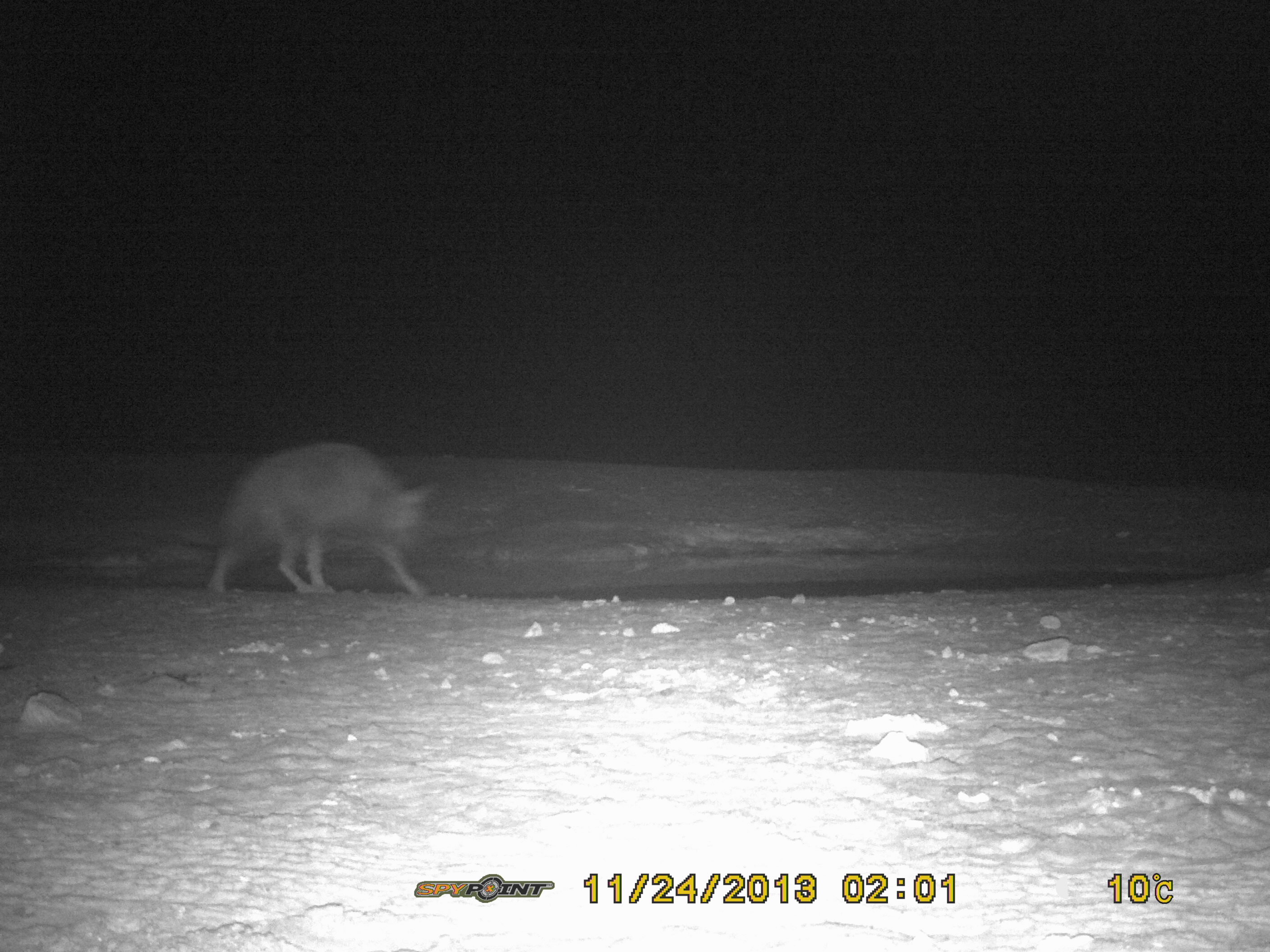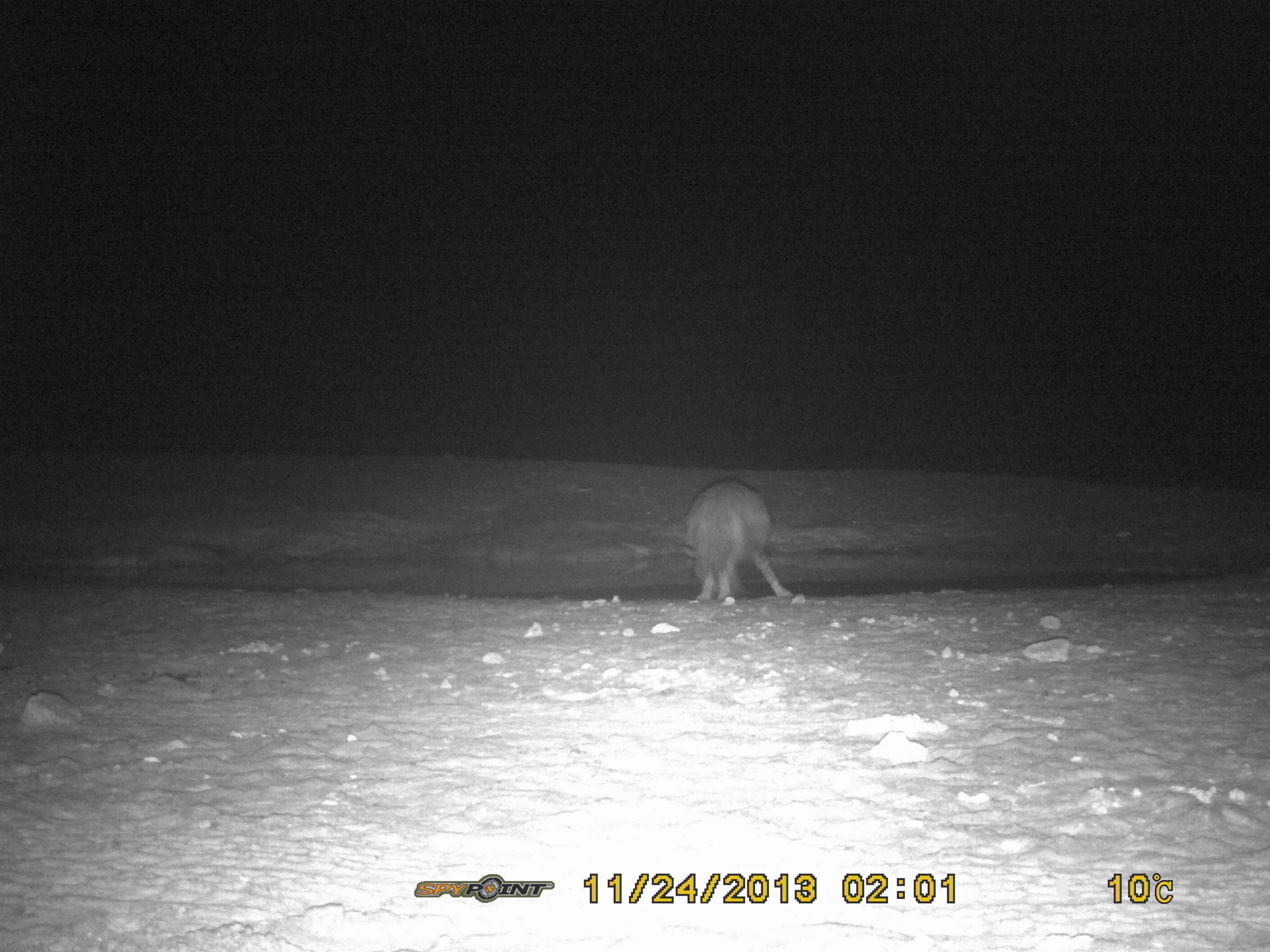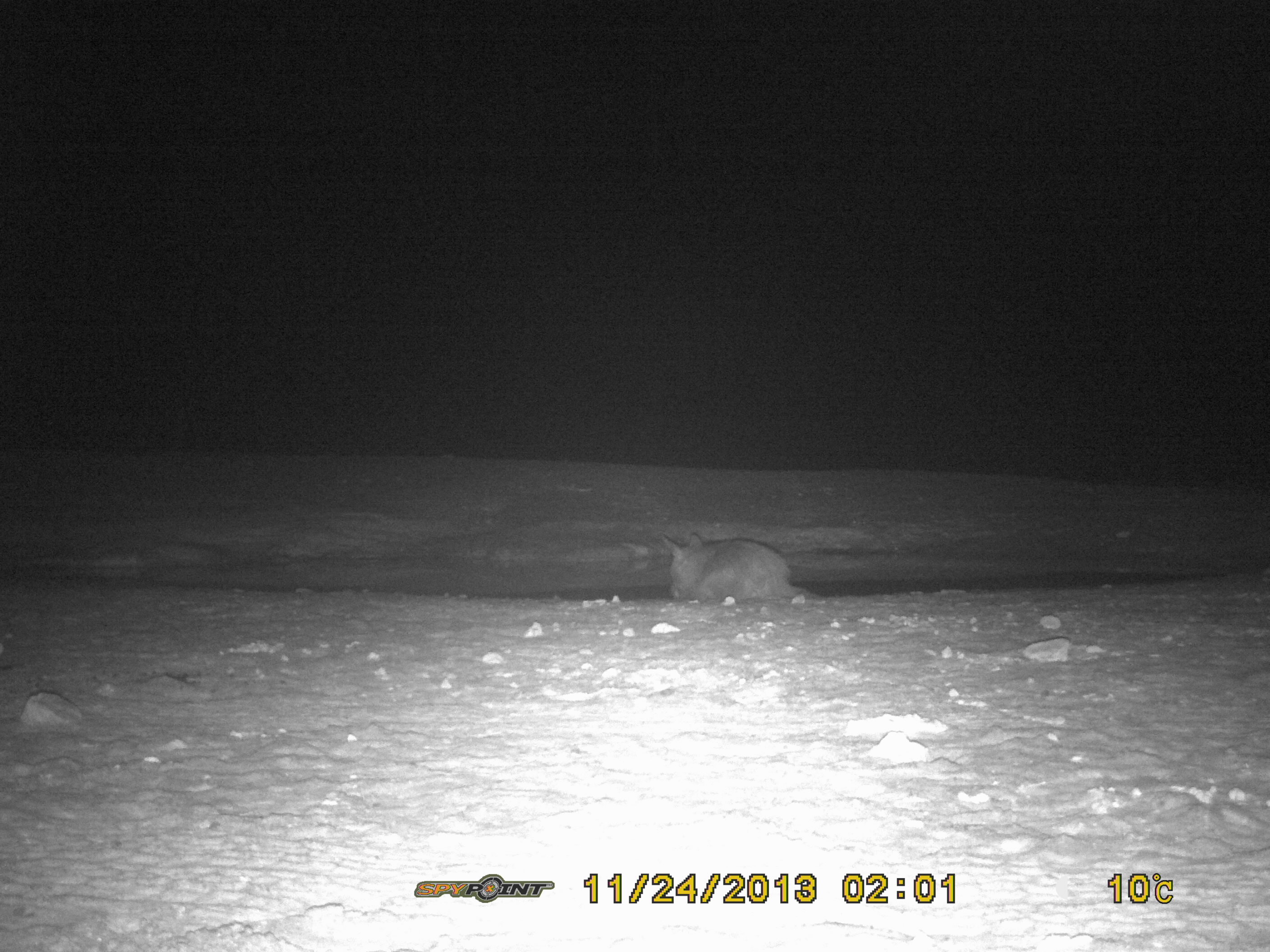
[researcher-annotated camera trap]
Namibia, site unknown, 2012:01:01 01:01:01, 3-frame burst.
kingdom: Animalia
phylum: Chordata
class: Mammalia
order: Carnivora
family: Hyaenidae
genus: Parahyaena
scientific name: Parahyaena brunnea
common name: brown hyena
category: hyaena brunnea